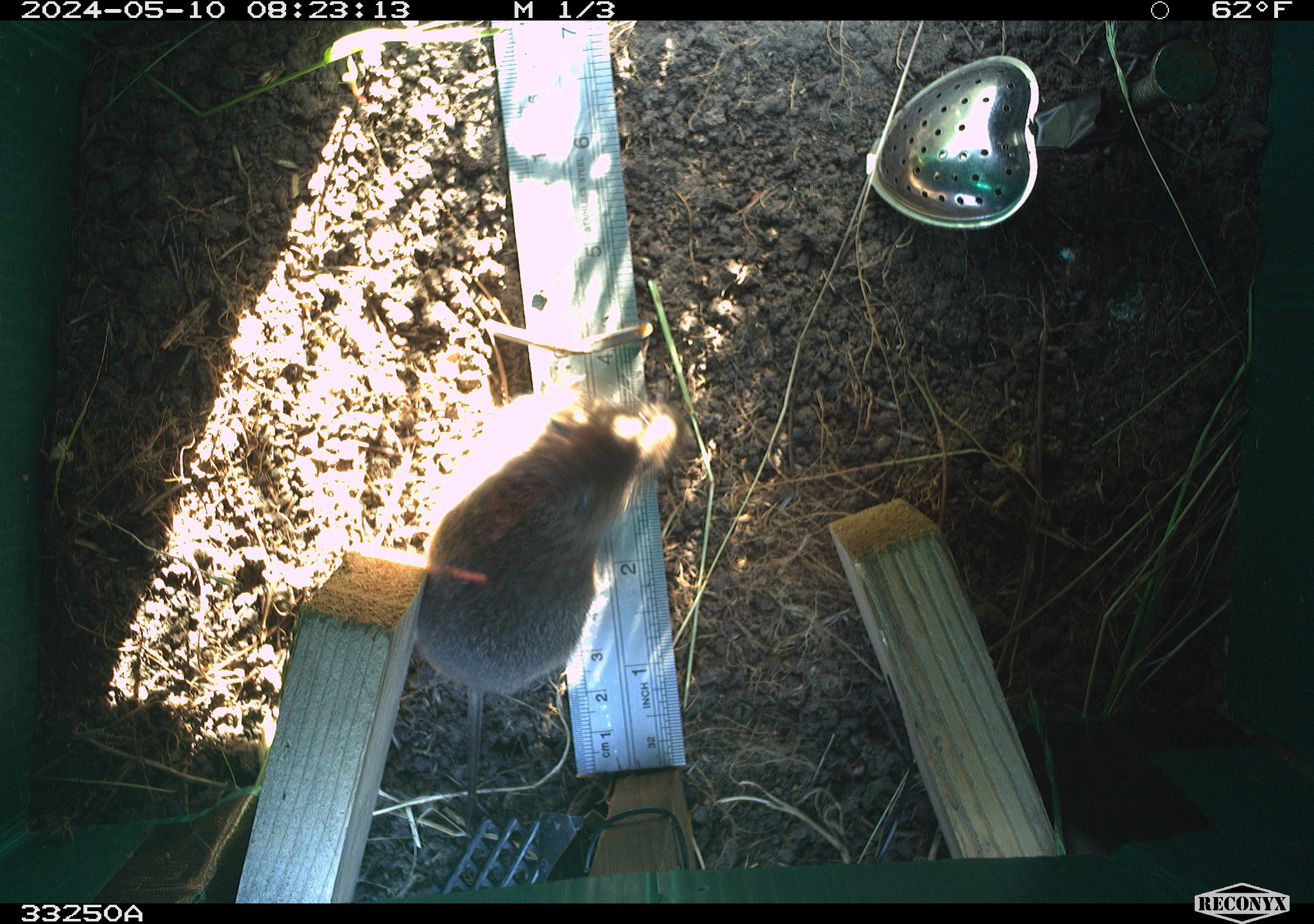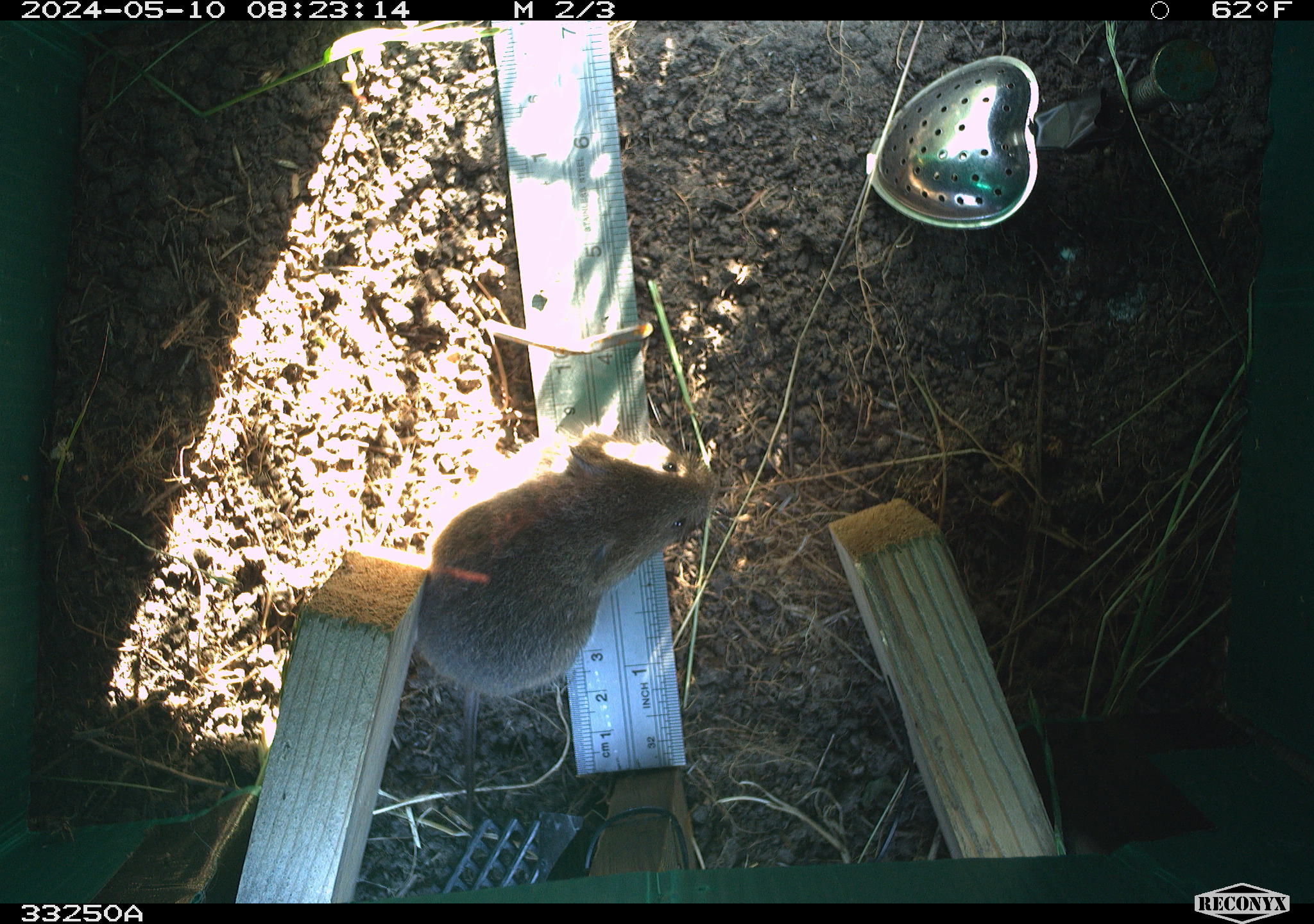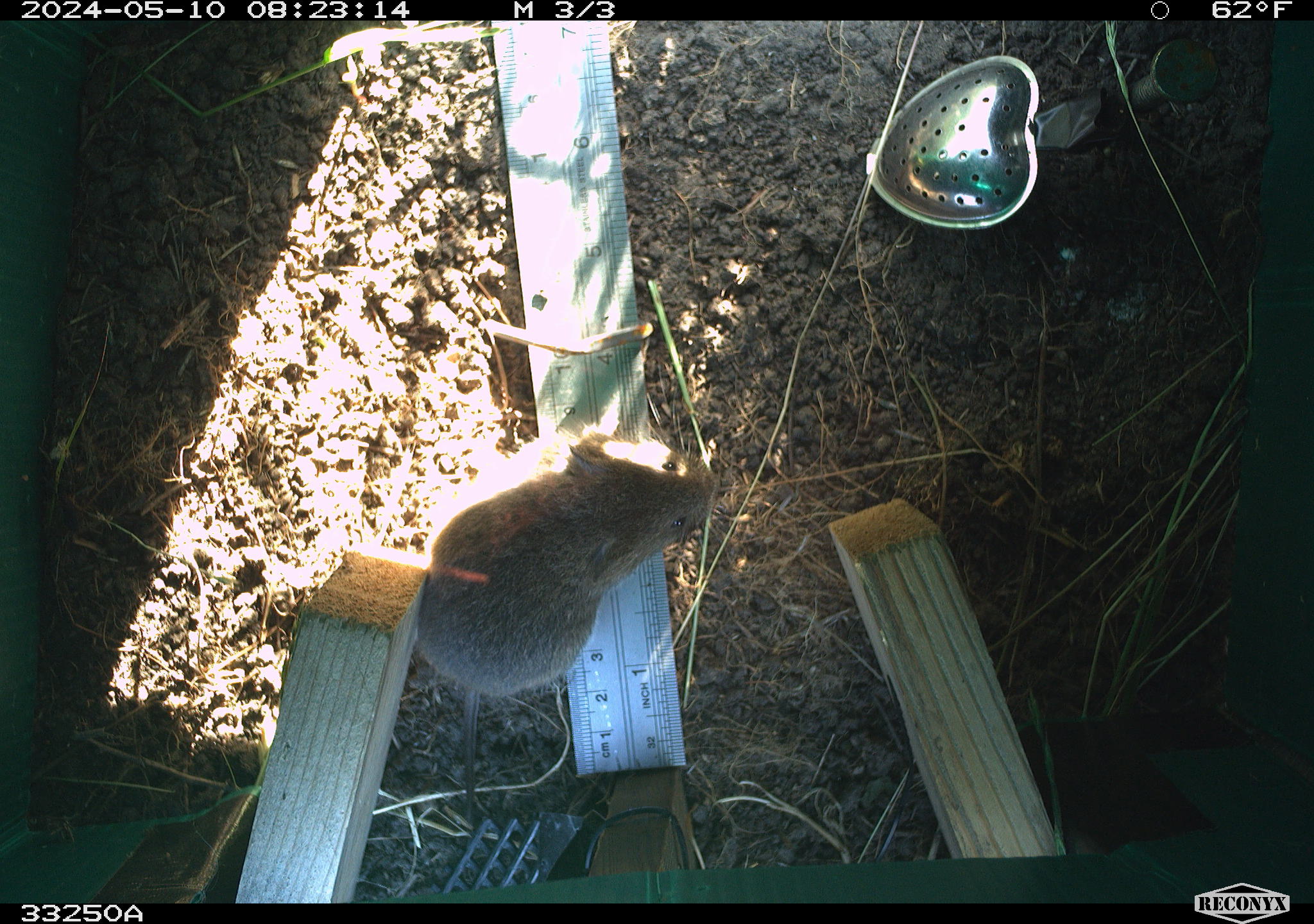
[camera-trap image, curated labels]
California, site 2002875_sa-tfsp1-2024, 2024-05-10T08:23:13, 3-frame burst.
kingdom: Animalia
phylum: Chordata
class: Mammalia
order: Rodentia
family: Cricetidae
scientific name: Arvicolinae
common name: voles, lemmings, and muskrats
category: arvicolinae subfamily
Arvicolinae subfamily (voles, lemmings, and muskrats) (Arvicolinae).